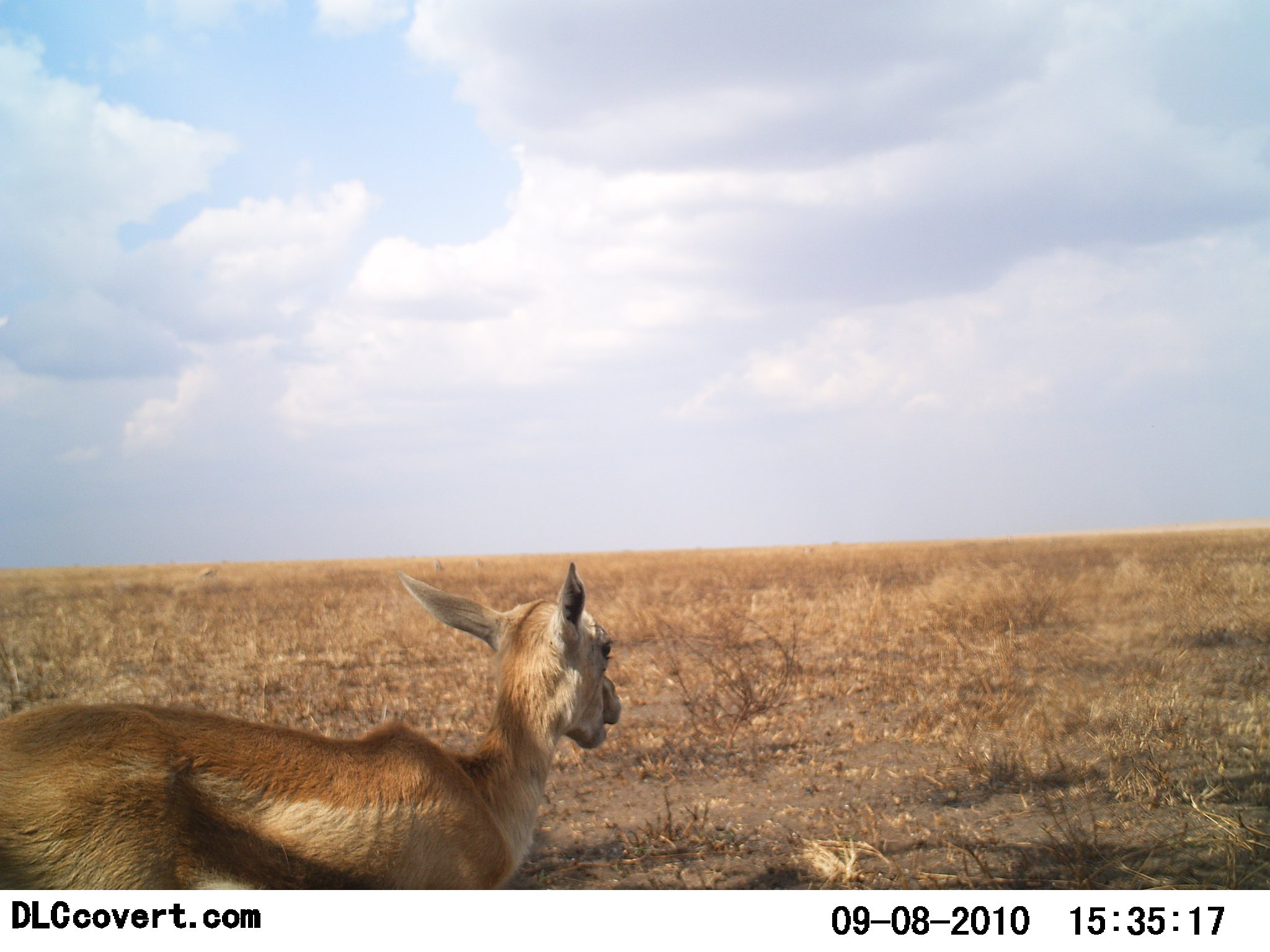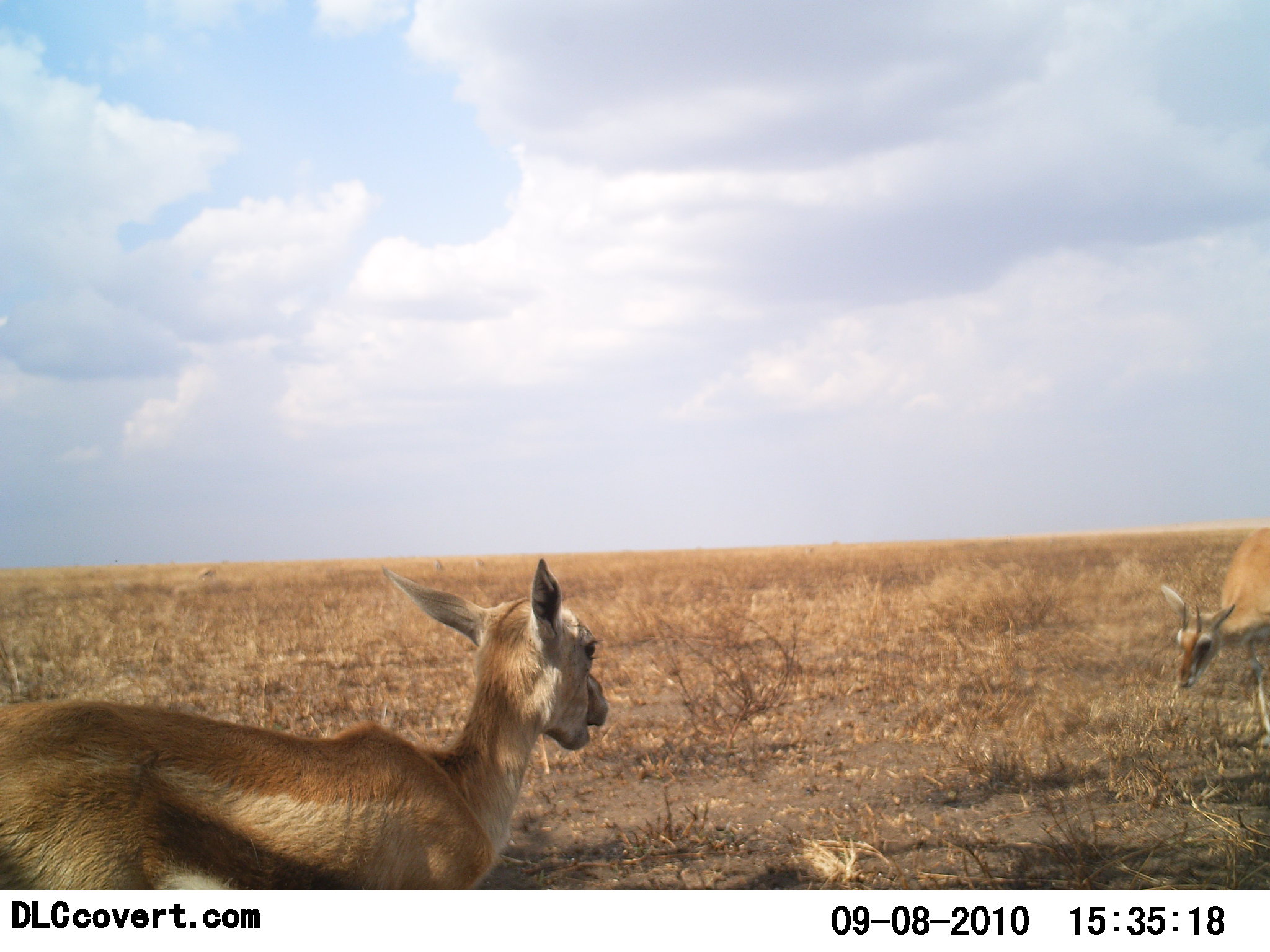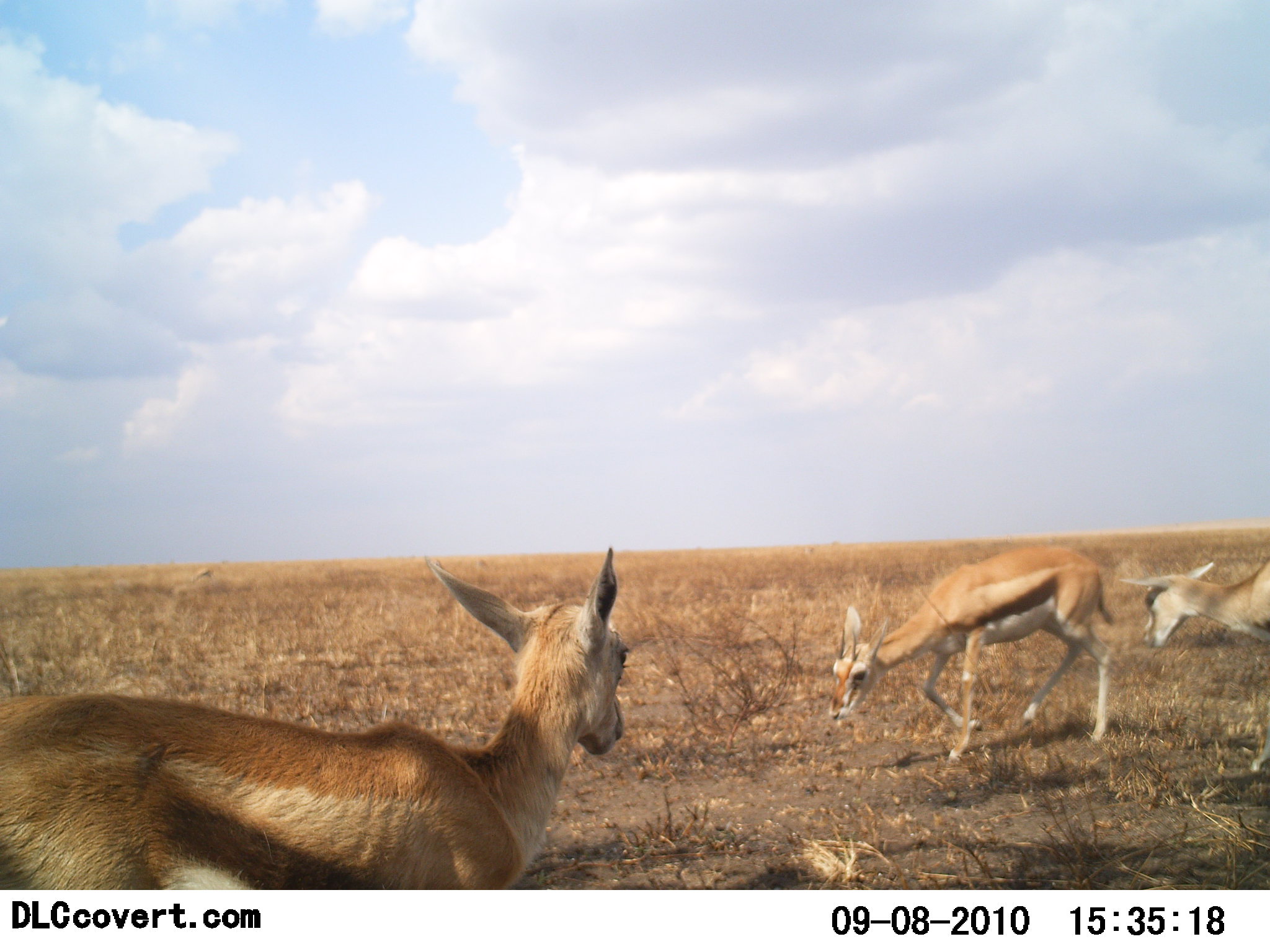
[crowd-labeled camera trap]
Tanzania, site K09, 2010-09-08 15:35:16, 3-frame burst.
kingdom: Animalia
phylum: Chordata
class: Mammalia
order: Artiodactyla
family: Bovidae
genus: Eudorcas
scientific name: Eudorcas thomsonii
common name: thomson's gazelle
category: gazellethomsons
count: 3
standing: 56%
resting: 0%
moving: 81%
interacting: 12%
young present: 25%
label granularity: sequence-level